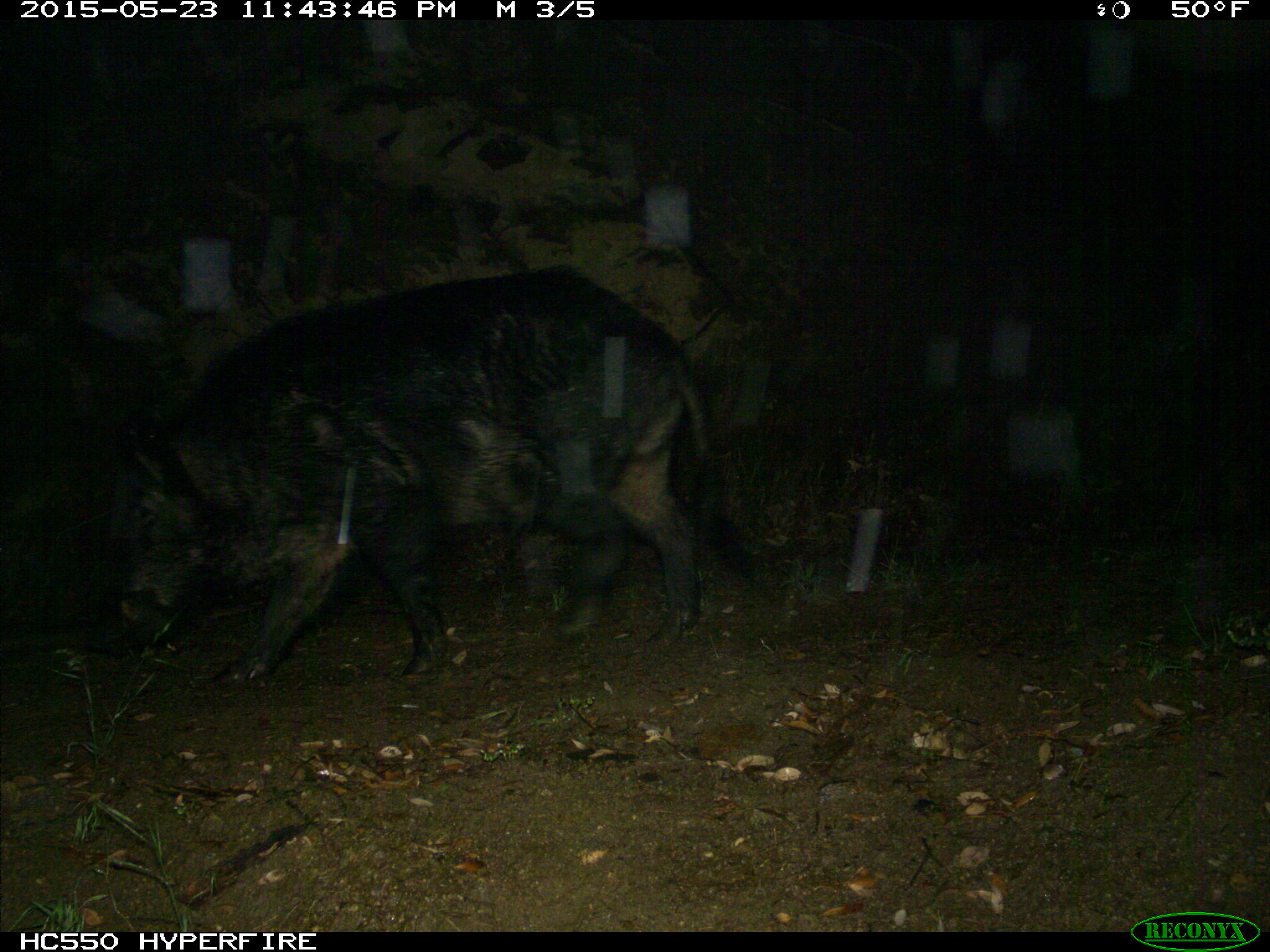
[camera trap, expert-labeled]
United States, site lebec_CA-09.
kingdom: Animalia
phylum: Chordata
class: Mammalia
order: Artiodactyla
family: Suidae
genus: Sus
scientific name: Sus scrofa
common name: wild boar